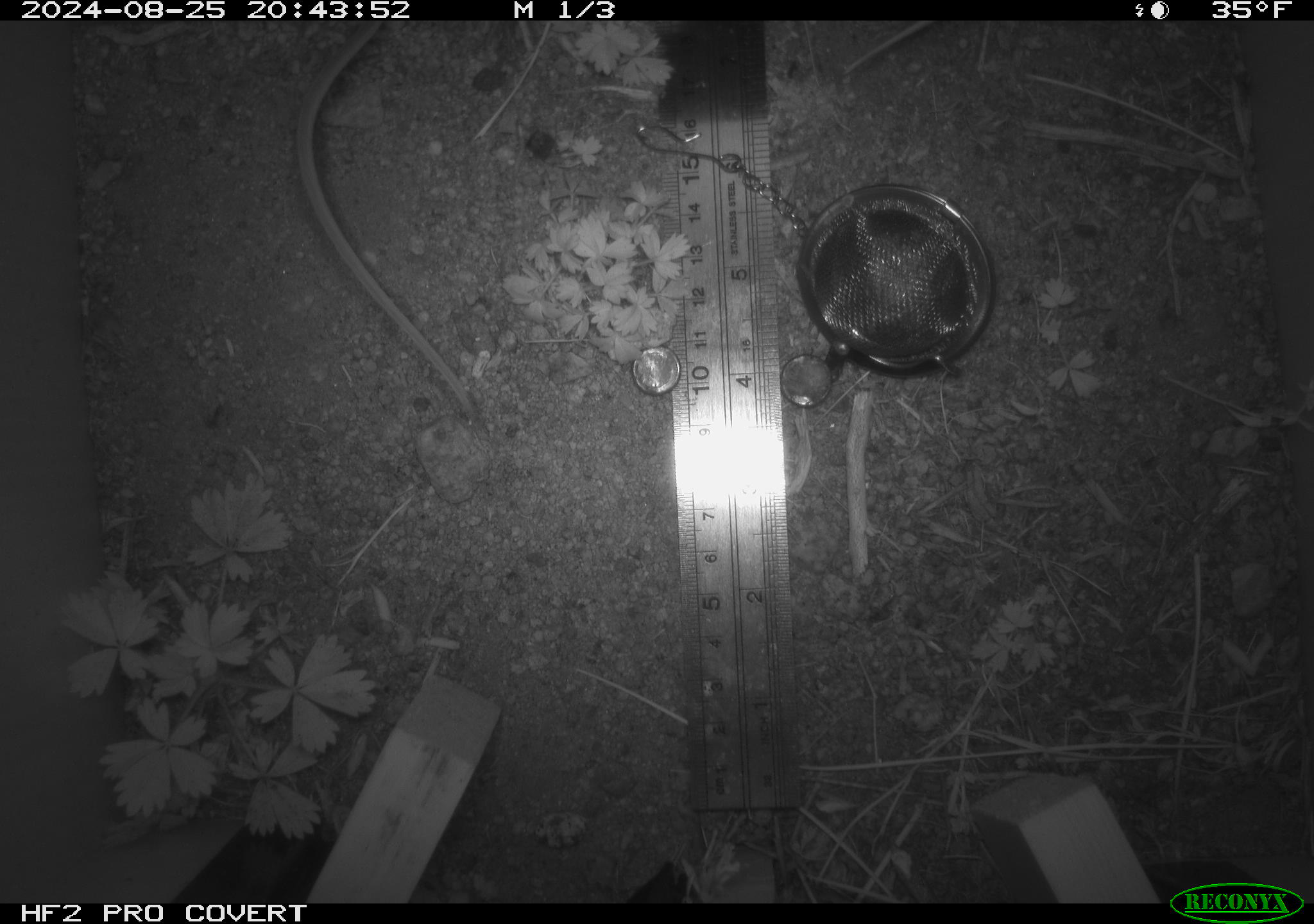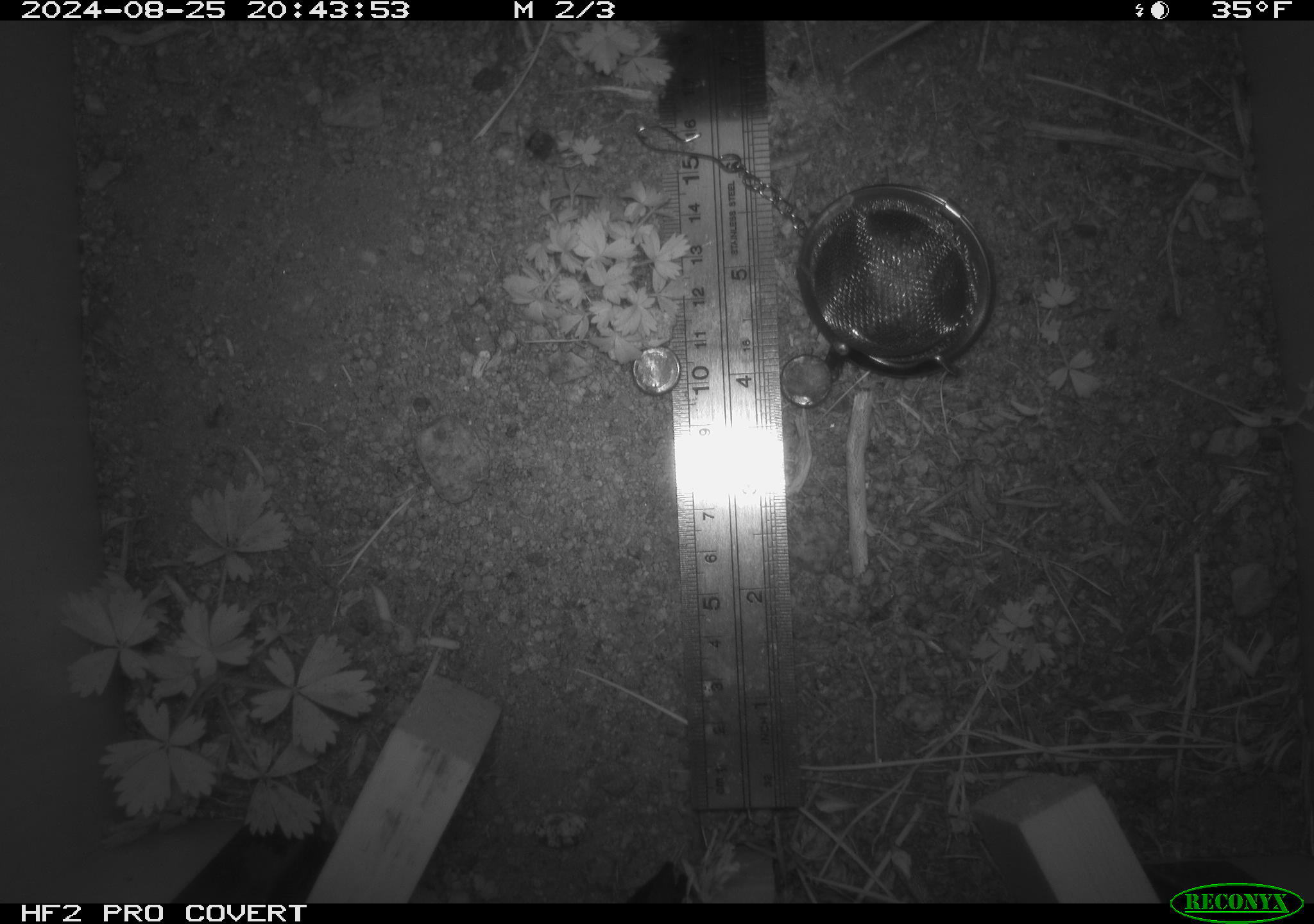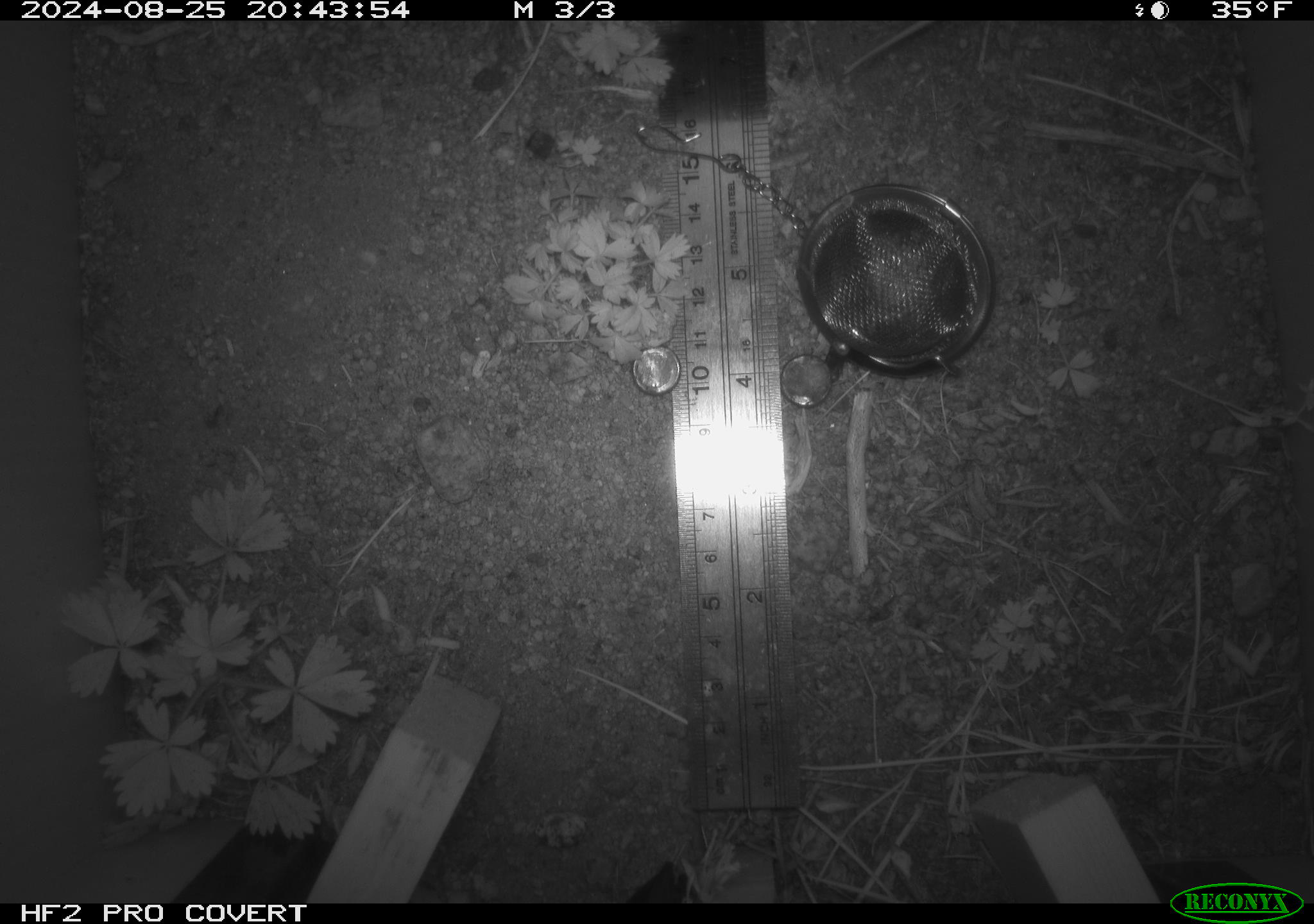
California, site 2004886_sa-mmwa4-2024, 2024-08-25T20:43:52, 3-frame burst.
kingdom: Animalia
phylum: Chordata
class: Mammalia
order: Rodentia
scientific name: Rodentia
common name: mouse species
Mouse species (Rodentia).